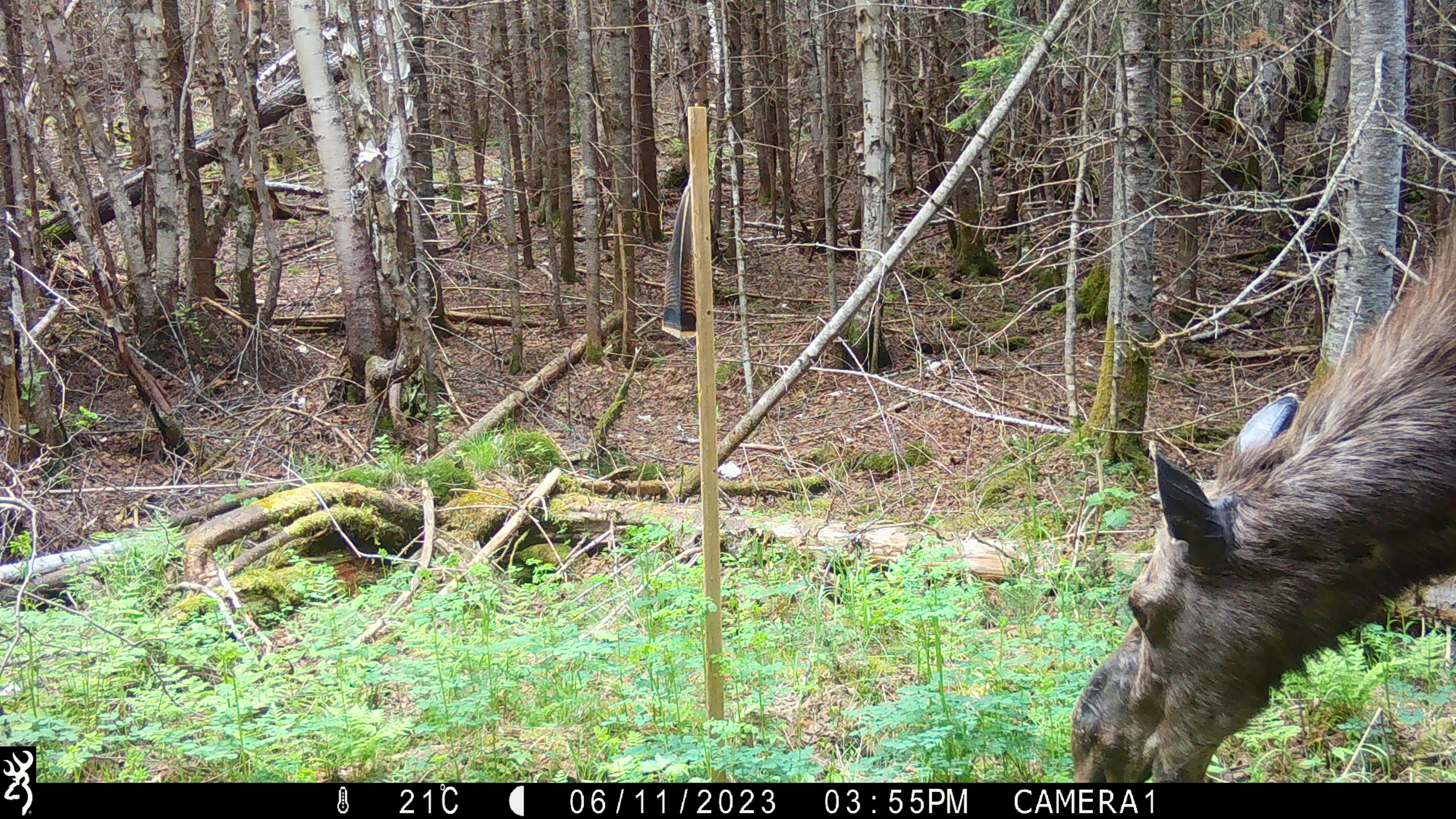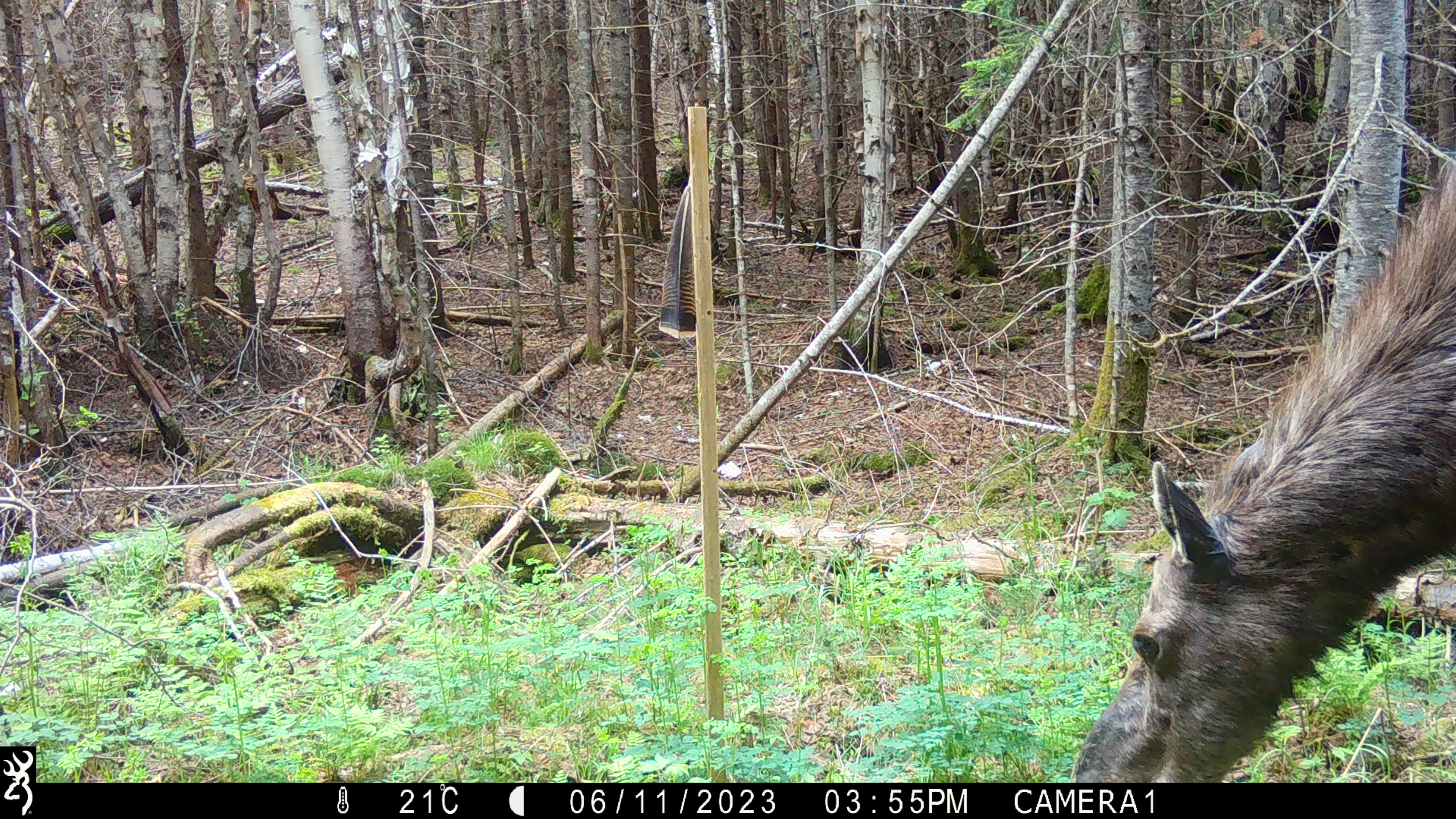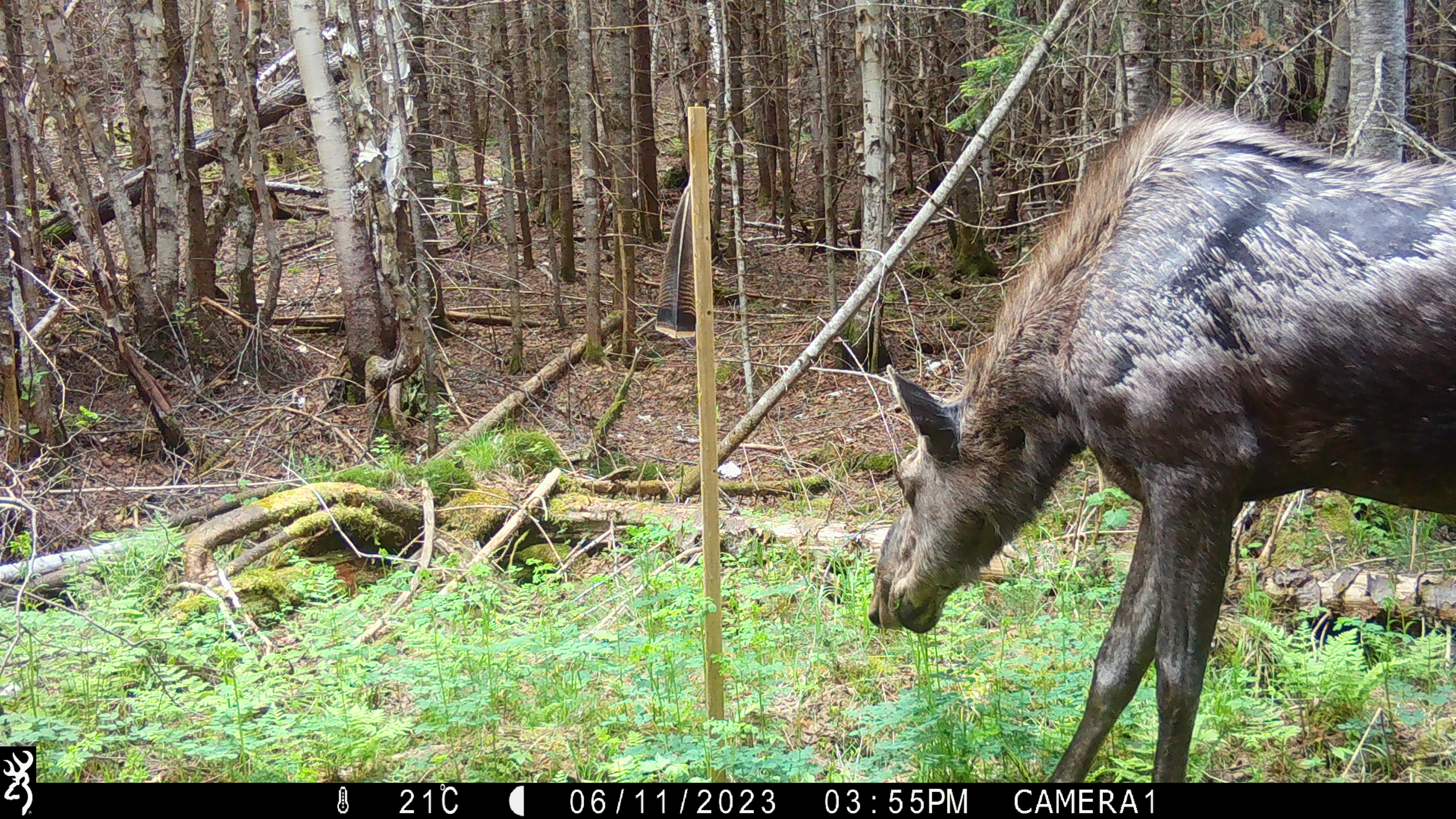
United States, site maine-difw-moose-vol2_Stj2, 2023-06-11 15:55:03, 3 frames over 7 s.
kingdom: Animalia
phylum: Chordata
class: Mammalia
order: Artiodactyla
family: Cervidae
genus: Alces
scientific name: Alces alces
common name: moose